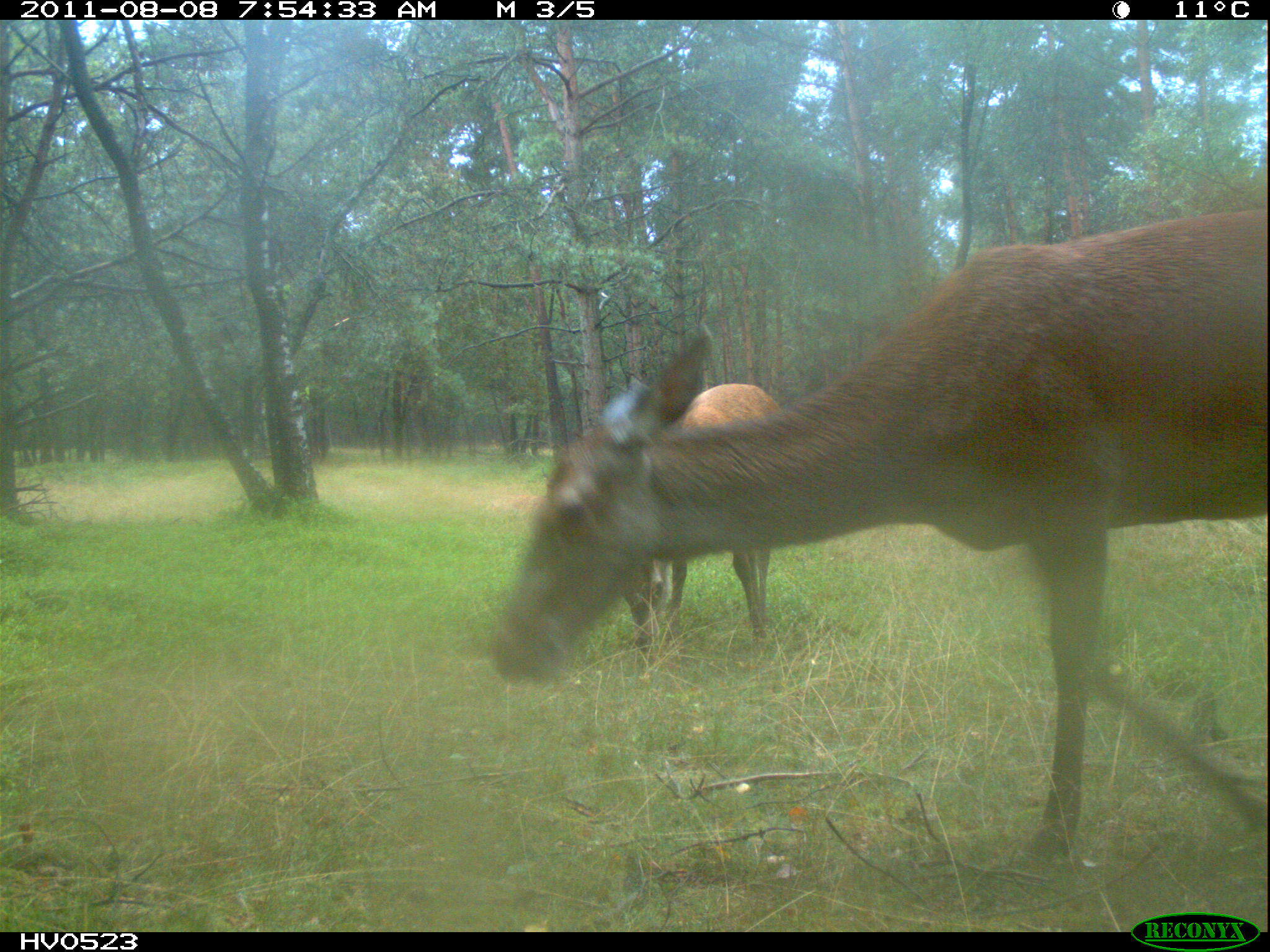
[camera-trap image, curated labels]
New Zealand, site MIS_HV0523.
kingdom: Animalia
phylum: Chordata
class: Mammalia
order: Artiodactyla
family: Cervidae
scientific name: Cervidae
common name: deer